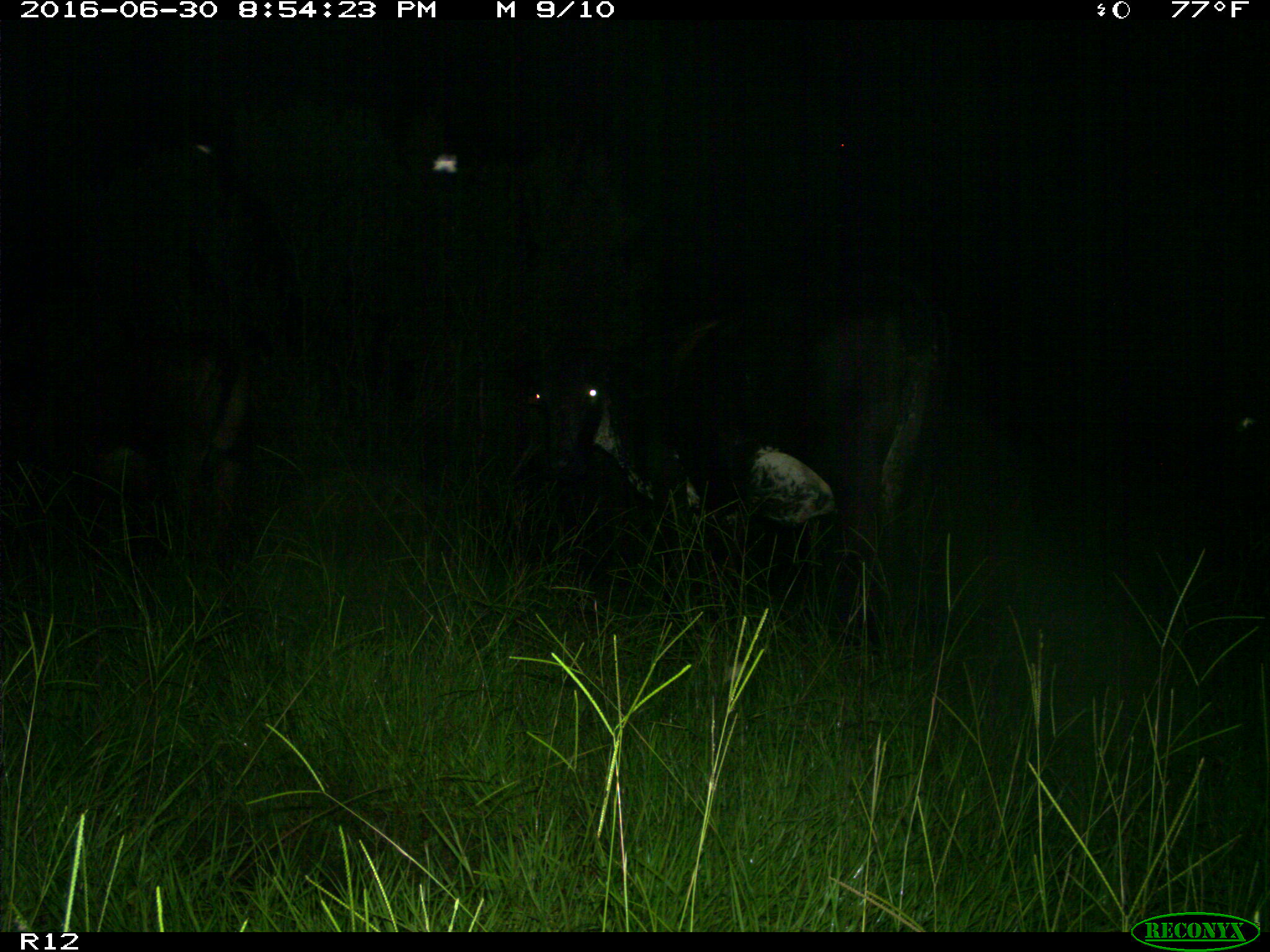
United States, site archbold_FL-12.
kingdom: Animalia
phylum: Chordata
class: Mammalia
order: Artiodactyla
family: Bovidae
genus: Bos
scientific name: Bos taurus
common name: domestic cow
Bos taurus (domestic cow).